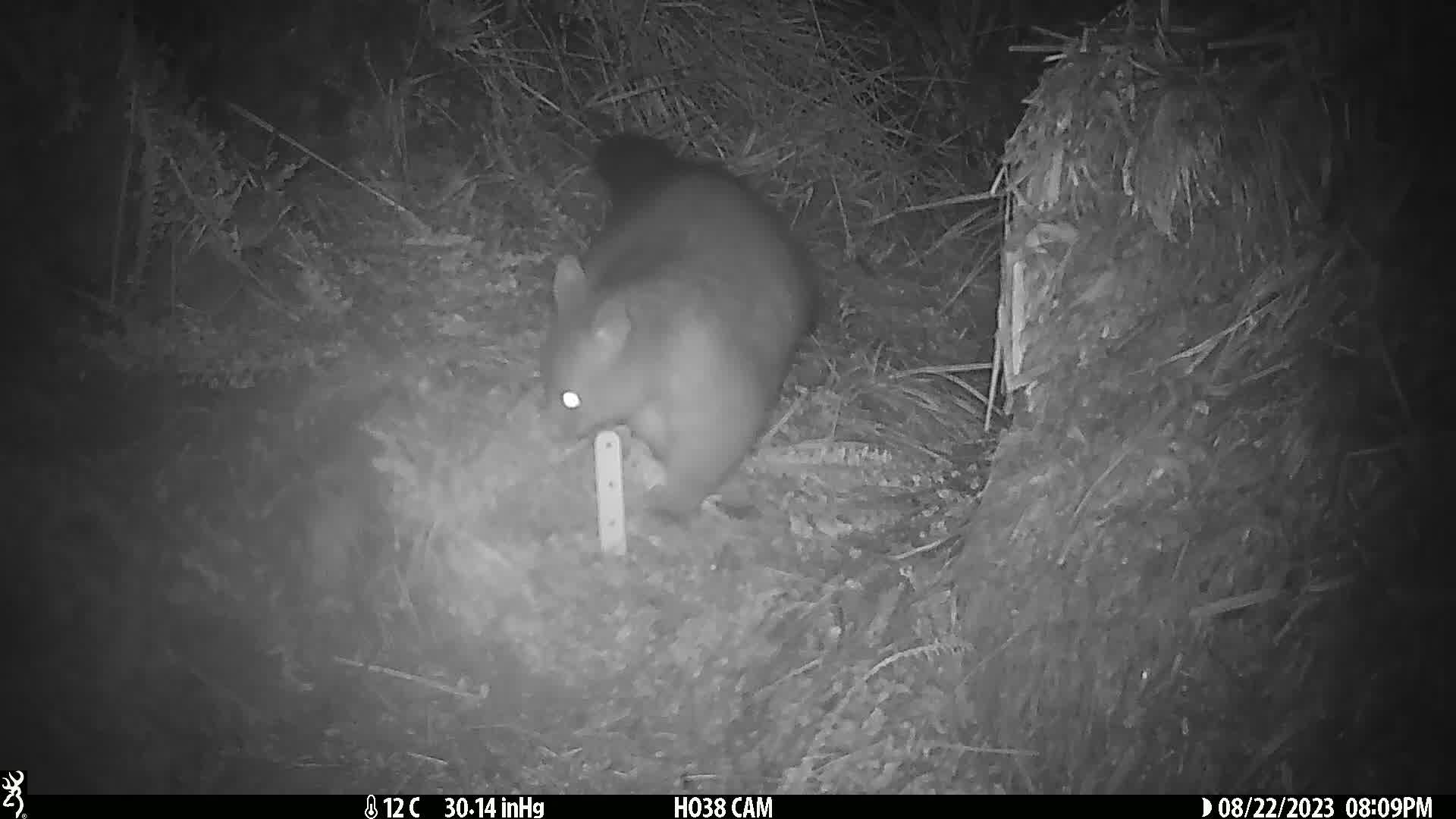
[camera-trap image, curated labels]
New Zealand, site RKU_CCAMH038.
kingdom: Animalia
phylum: Chordata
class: Mammalia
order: Diprotodontia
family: Phalangeridae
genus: Trichosurus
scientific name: Trichosurus vulpecula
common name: common brushtail possum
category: possum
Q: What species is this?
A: Possum (common brushtail possum) (Trichosurus vulpecula).